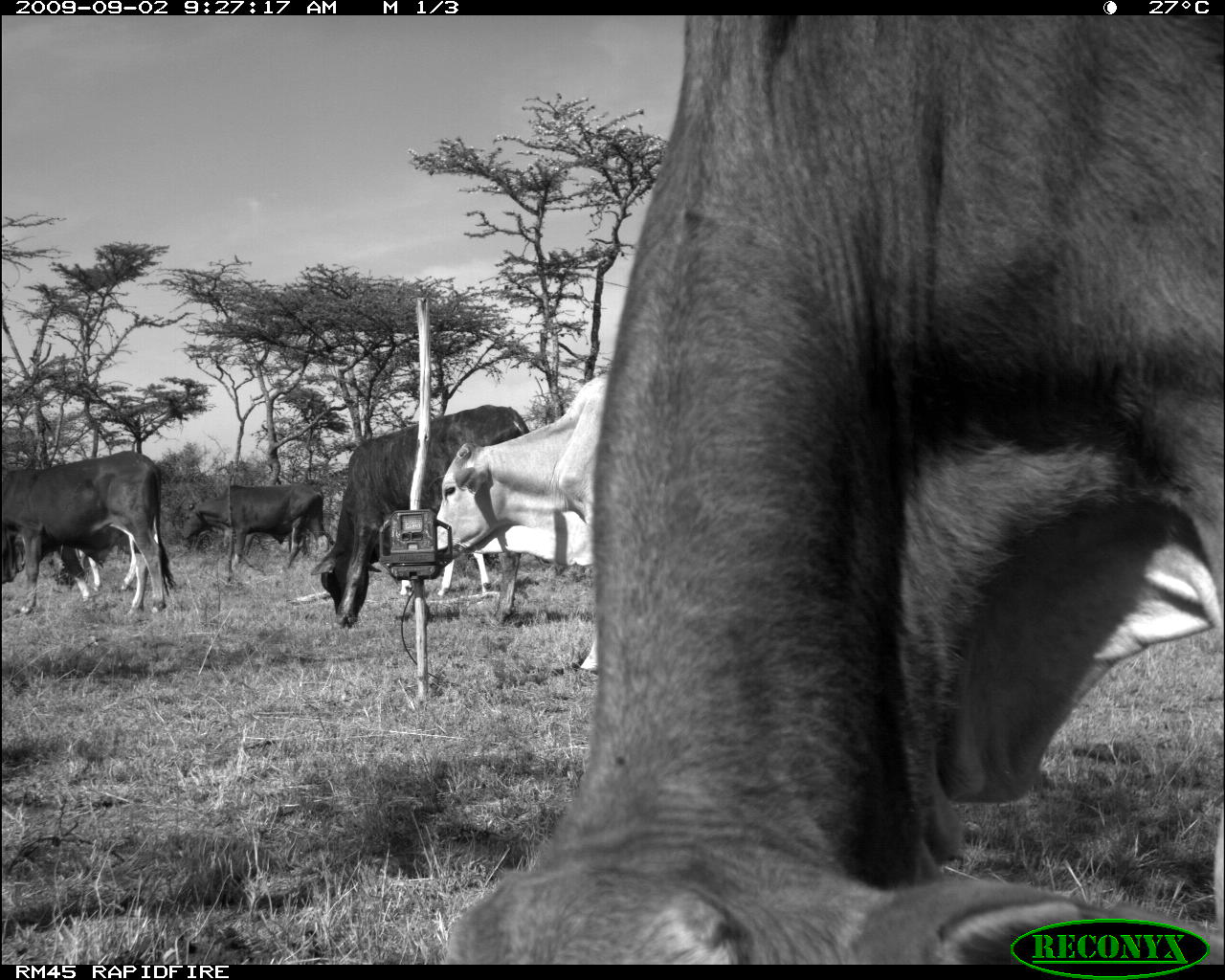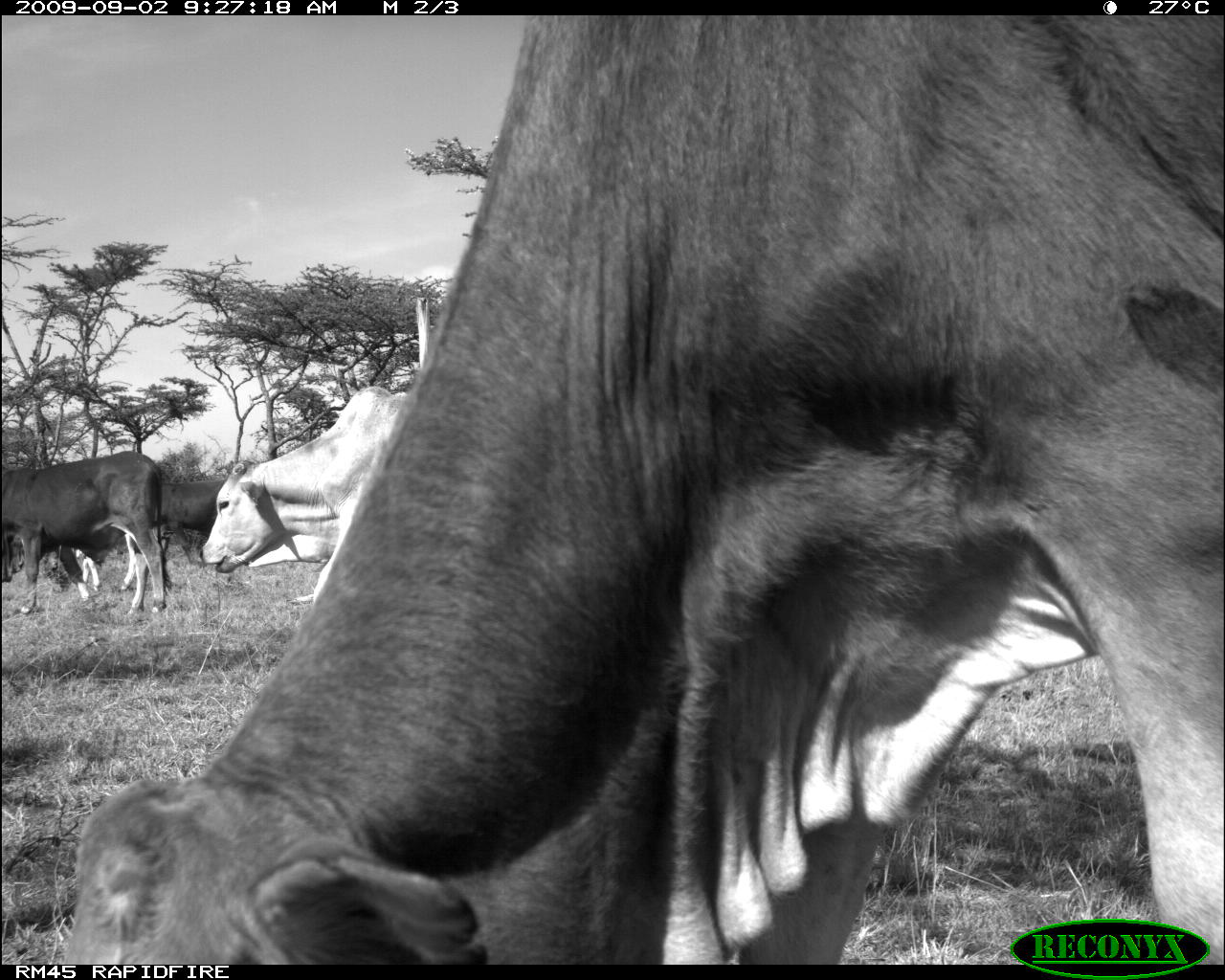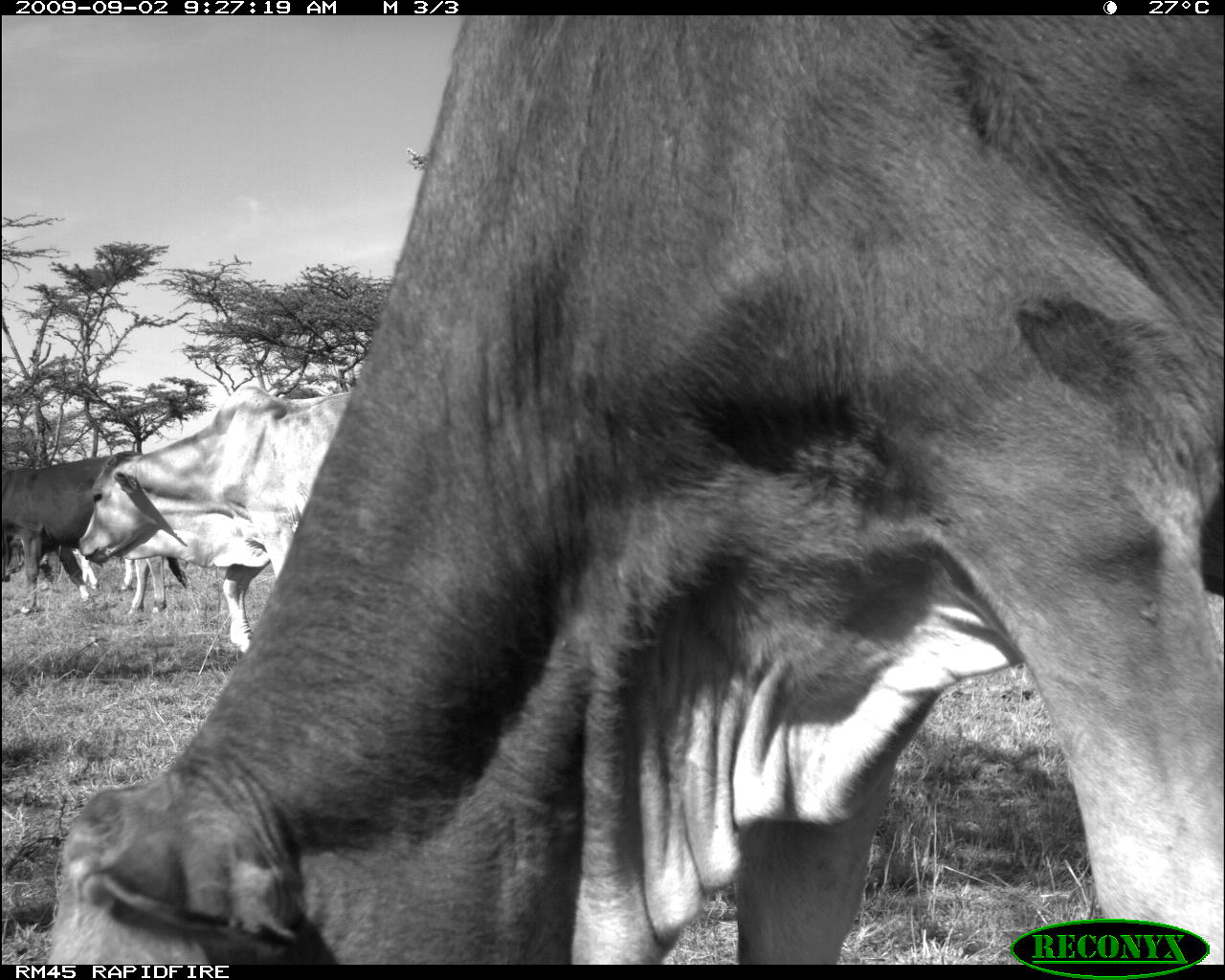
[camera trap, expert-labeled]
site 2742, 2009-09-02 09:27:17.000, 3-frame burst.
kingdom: Animalia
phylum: Chordata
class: Mammalia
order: Artiodactyla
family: Bovidae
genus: Bos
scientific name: Bos taurus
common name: domestic cattle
Bos taurus (domestic cattle), count 6.